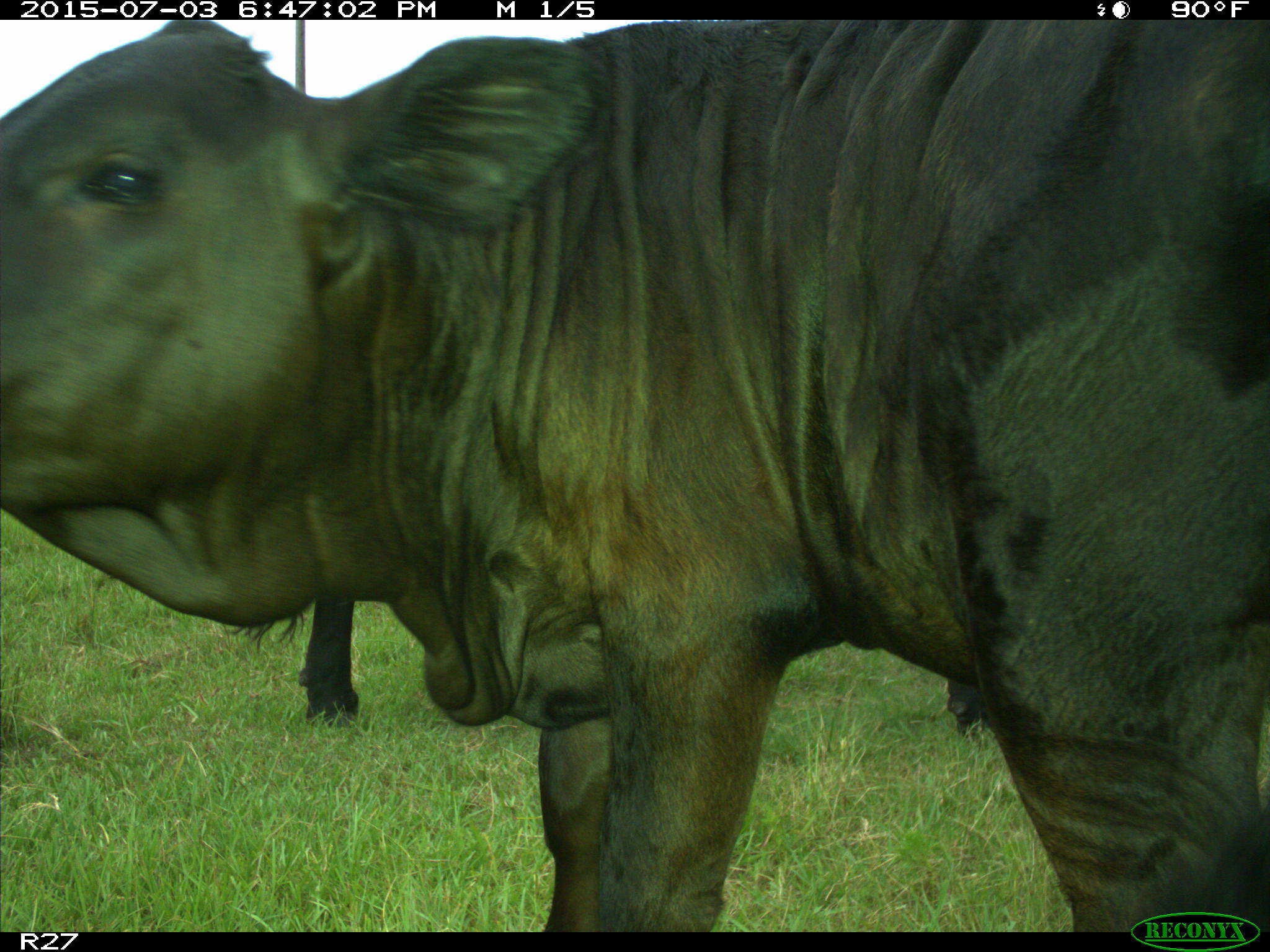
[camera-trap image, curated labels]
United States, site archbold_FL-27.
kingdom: Animalia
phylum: Chordata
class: Mammalia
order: Artiodactyla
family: Bovidae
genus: Bos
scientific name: Bos taurus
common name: domestic cow